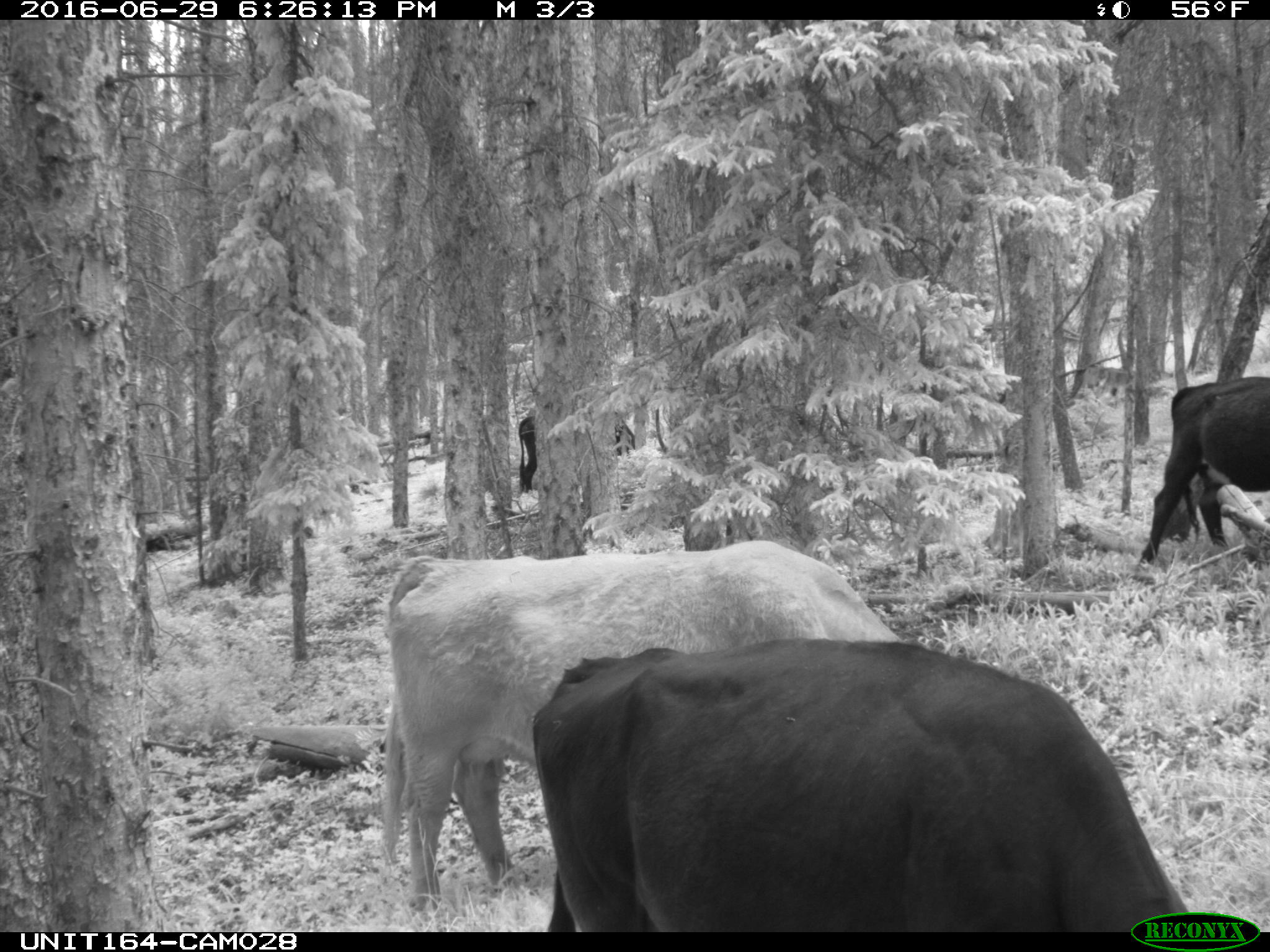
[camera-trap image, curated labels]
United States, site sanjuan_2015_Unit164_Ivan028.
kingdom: Animalia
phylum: Chordata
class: Mammalia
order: Artiodactyla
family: Bovidae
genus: Bos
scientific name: Bos taurus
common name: domestic cow